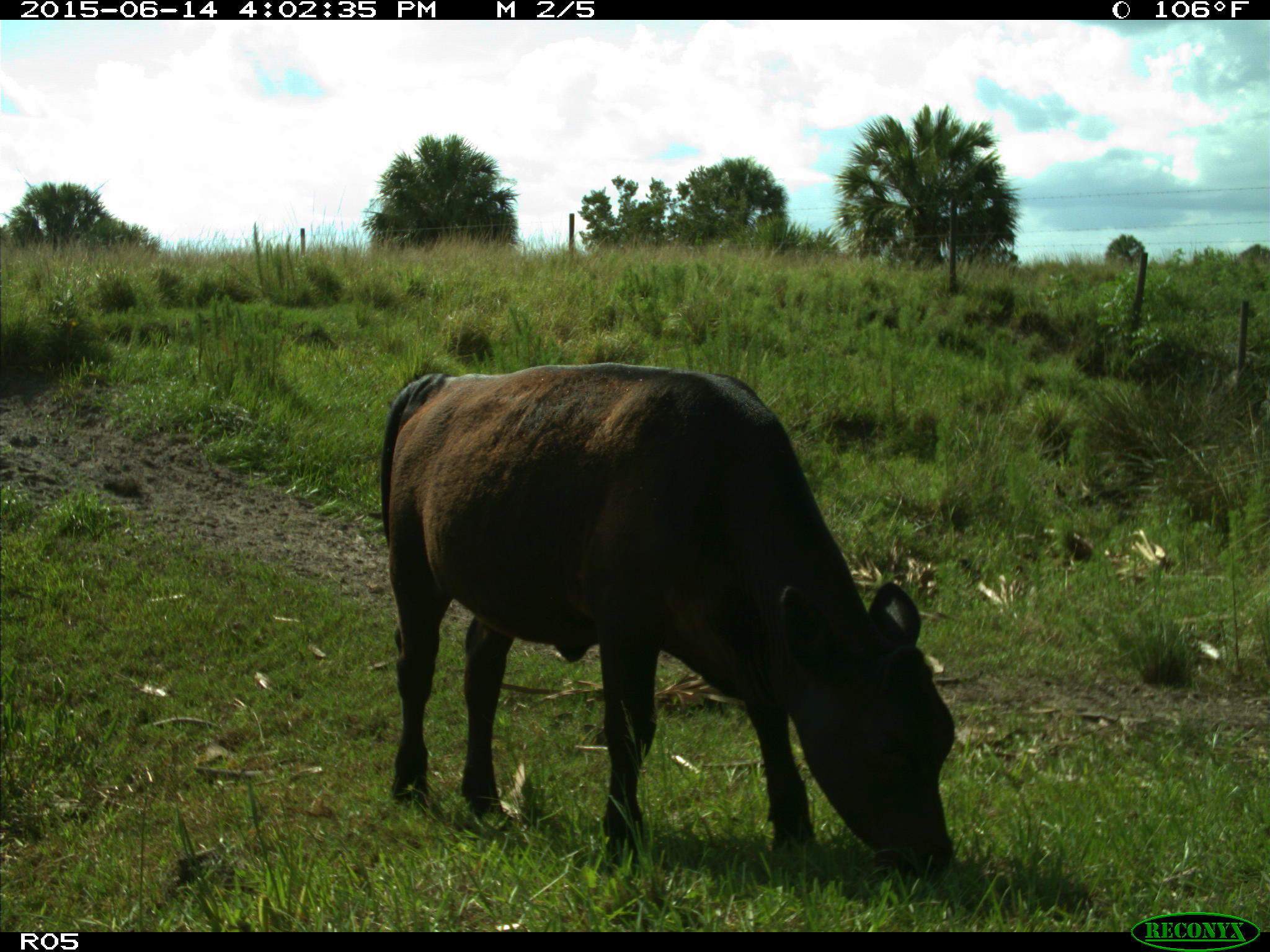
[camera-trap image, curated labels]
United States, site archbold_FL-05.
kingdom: Animalia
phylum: Chordata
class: Mammalia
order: Artiodactyla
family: Bovidae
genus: Bos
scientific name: Bos taurus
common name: domestic cow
Bos taurus (domestic cow).